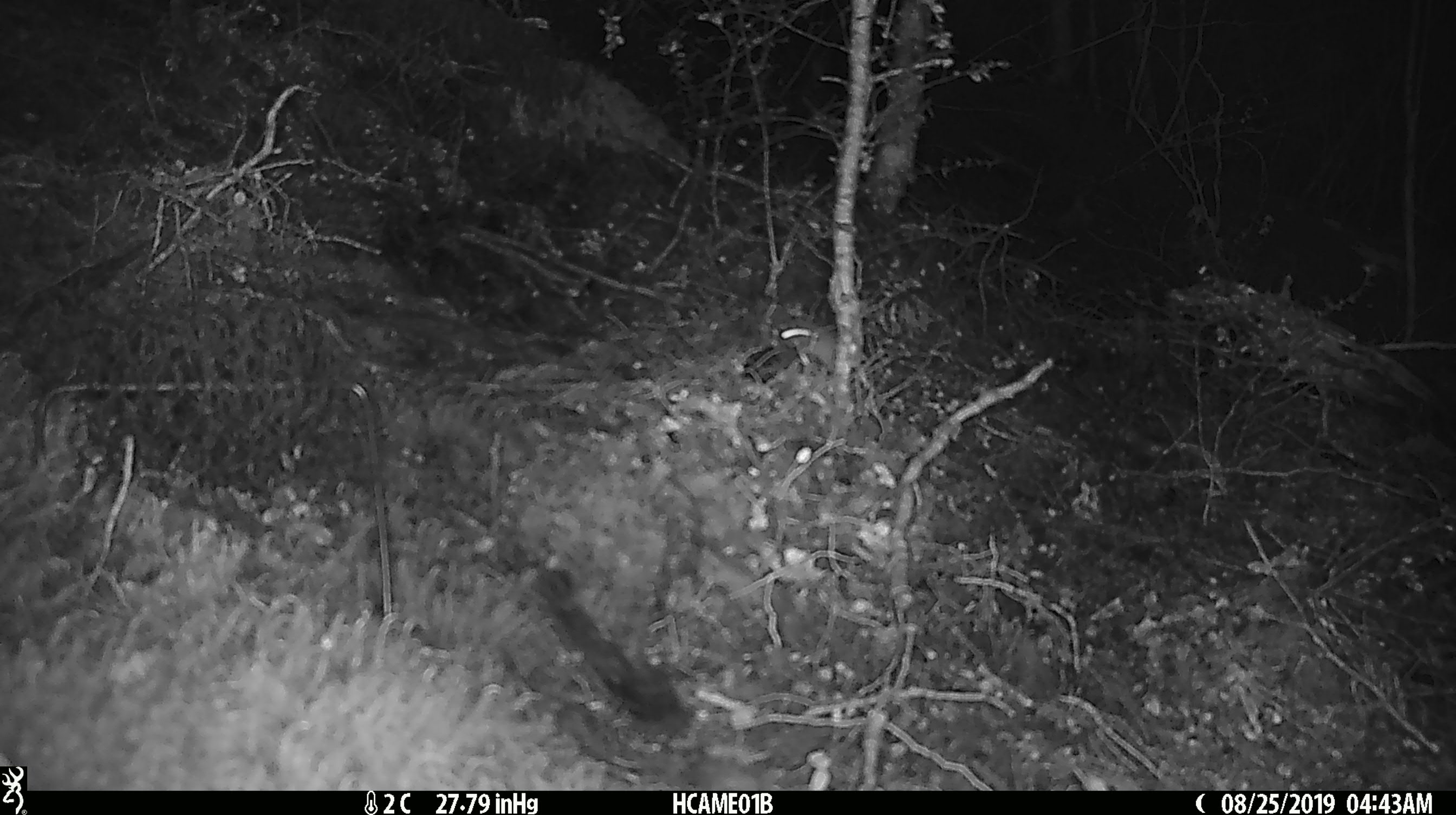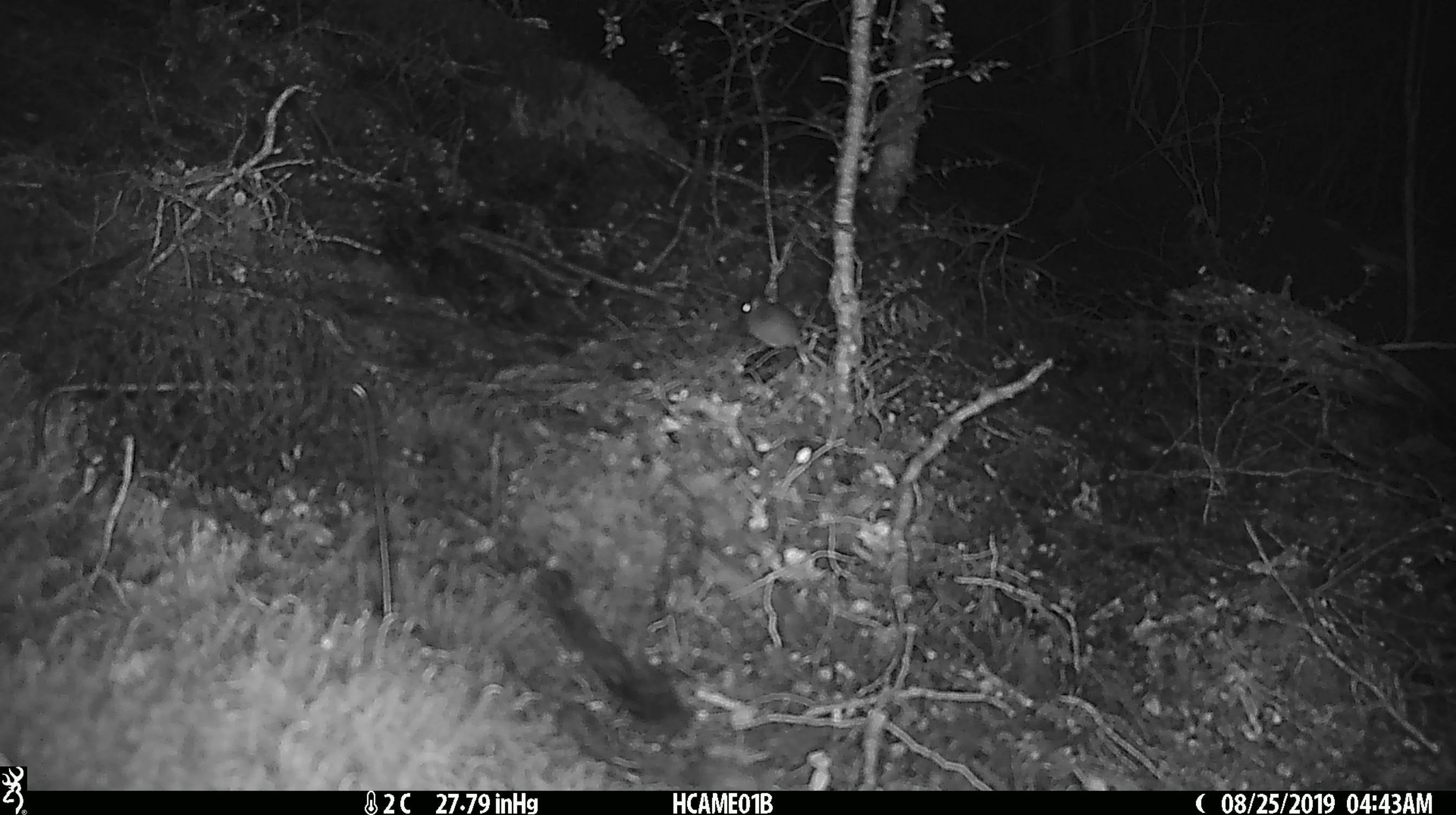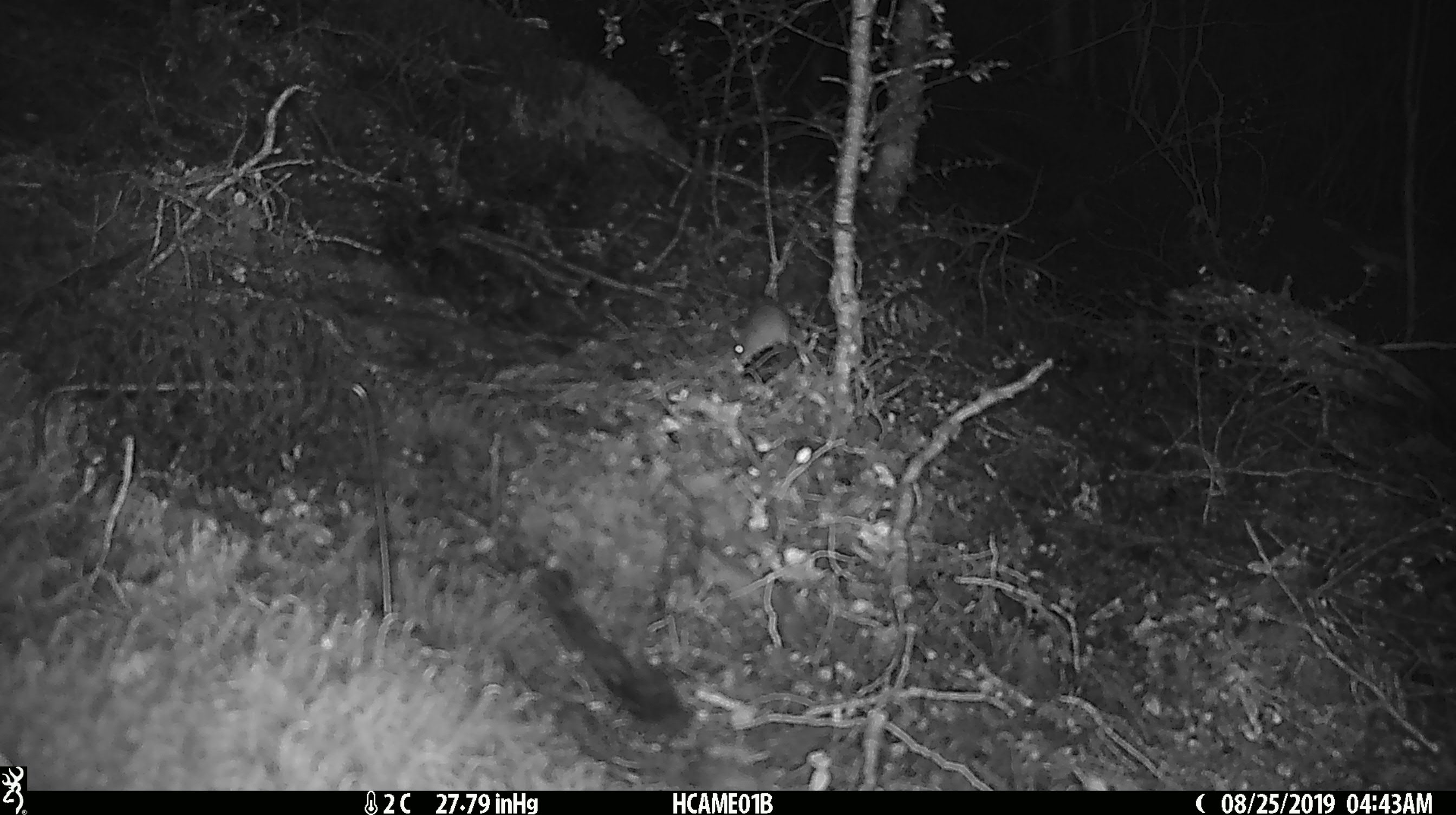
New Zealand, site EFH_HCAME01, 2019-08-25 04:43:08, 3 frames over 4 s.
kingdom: Animalia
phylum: Chordata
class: Mammalia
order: Rodentia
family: Muridae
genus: Mus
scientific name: Mus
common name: mouse